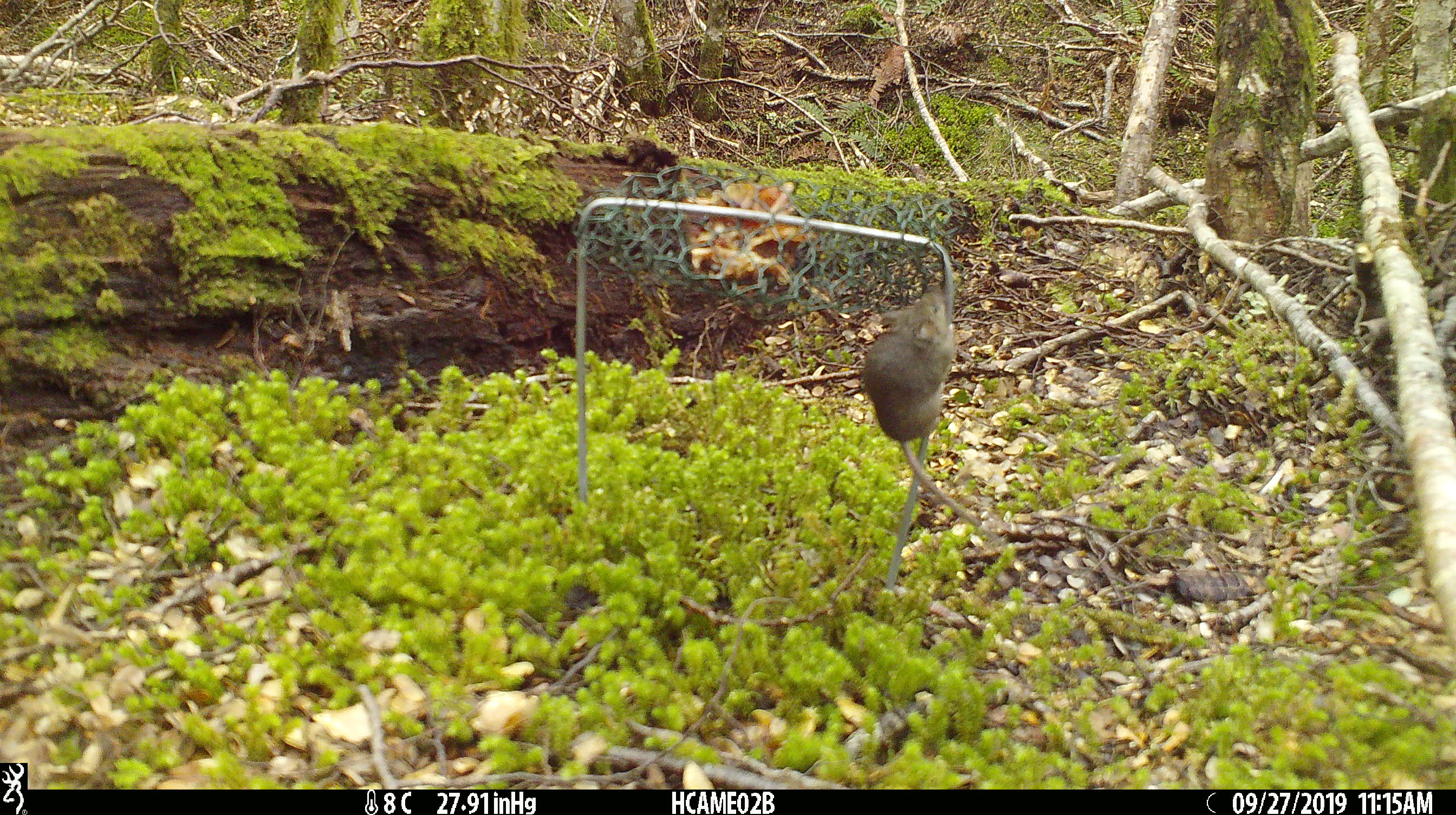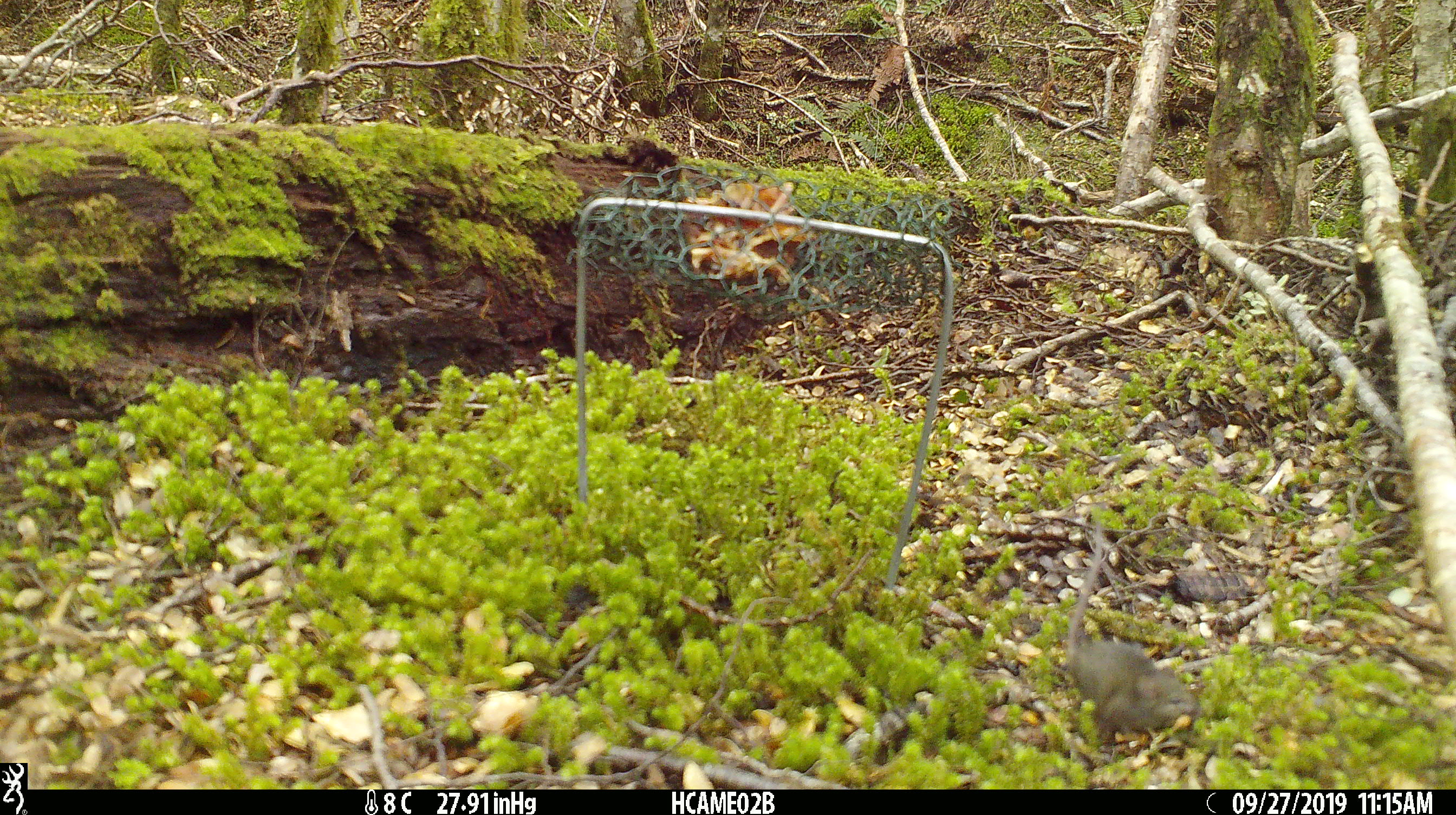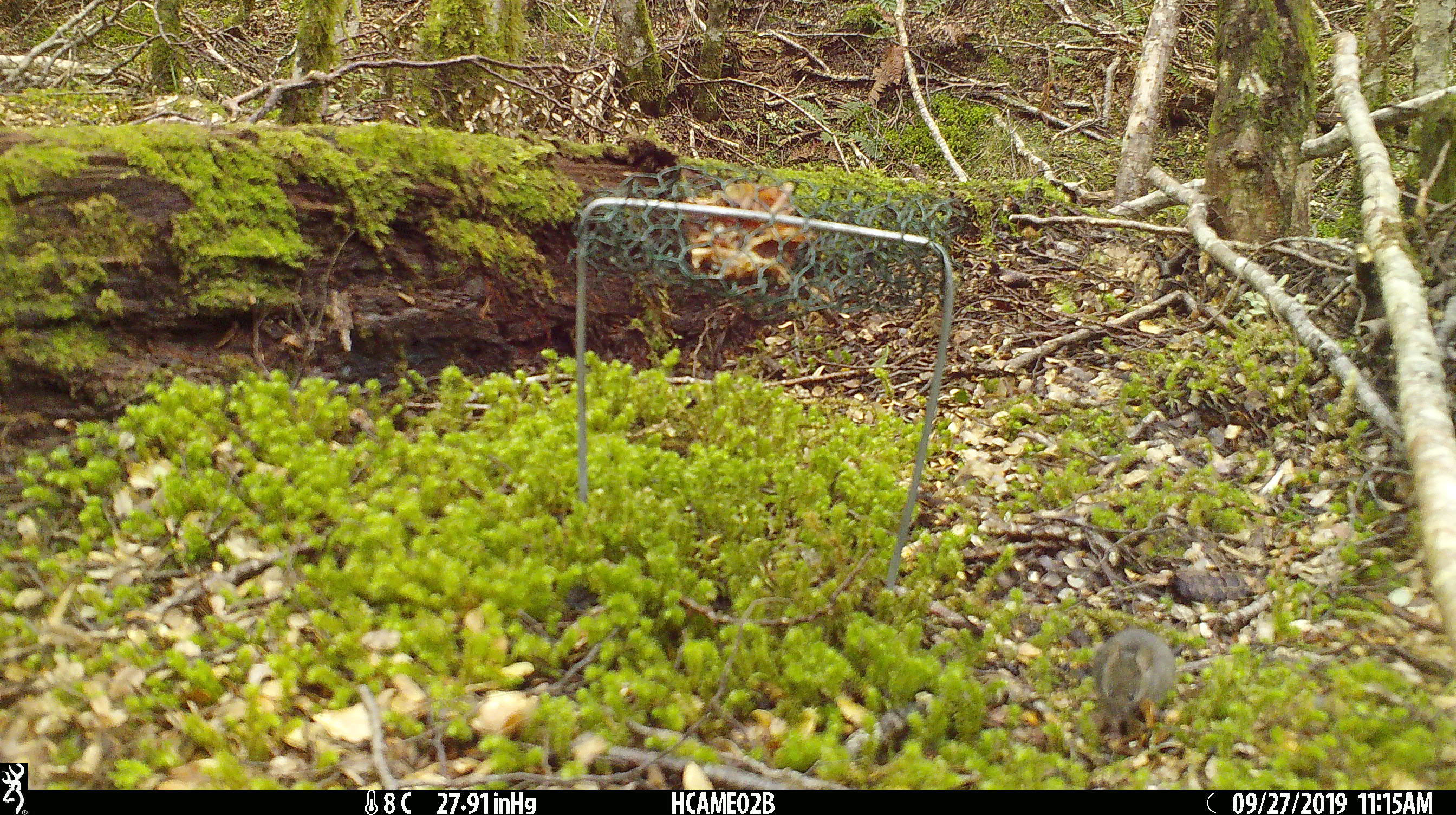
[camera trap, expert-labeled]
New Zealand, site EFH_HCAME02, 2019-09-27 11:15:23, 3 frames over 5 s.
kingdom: Animalia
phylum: Chordata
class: Mammalia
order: Rodentia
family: Muridae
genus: Mus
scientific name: Mus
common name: mouse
Mouse (Mus).